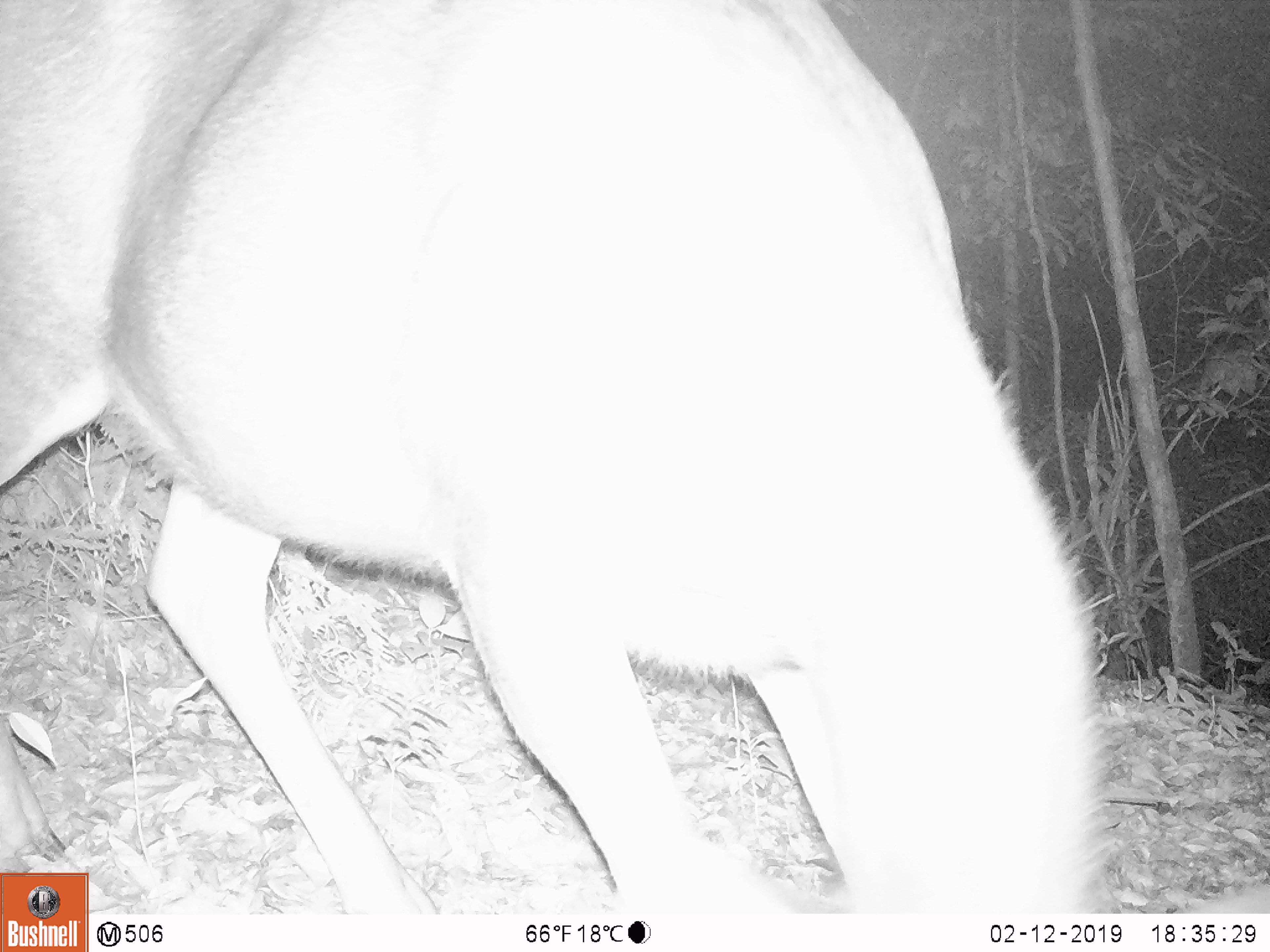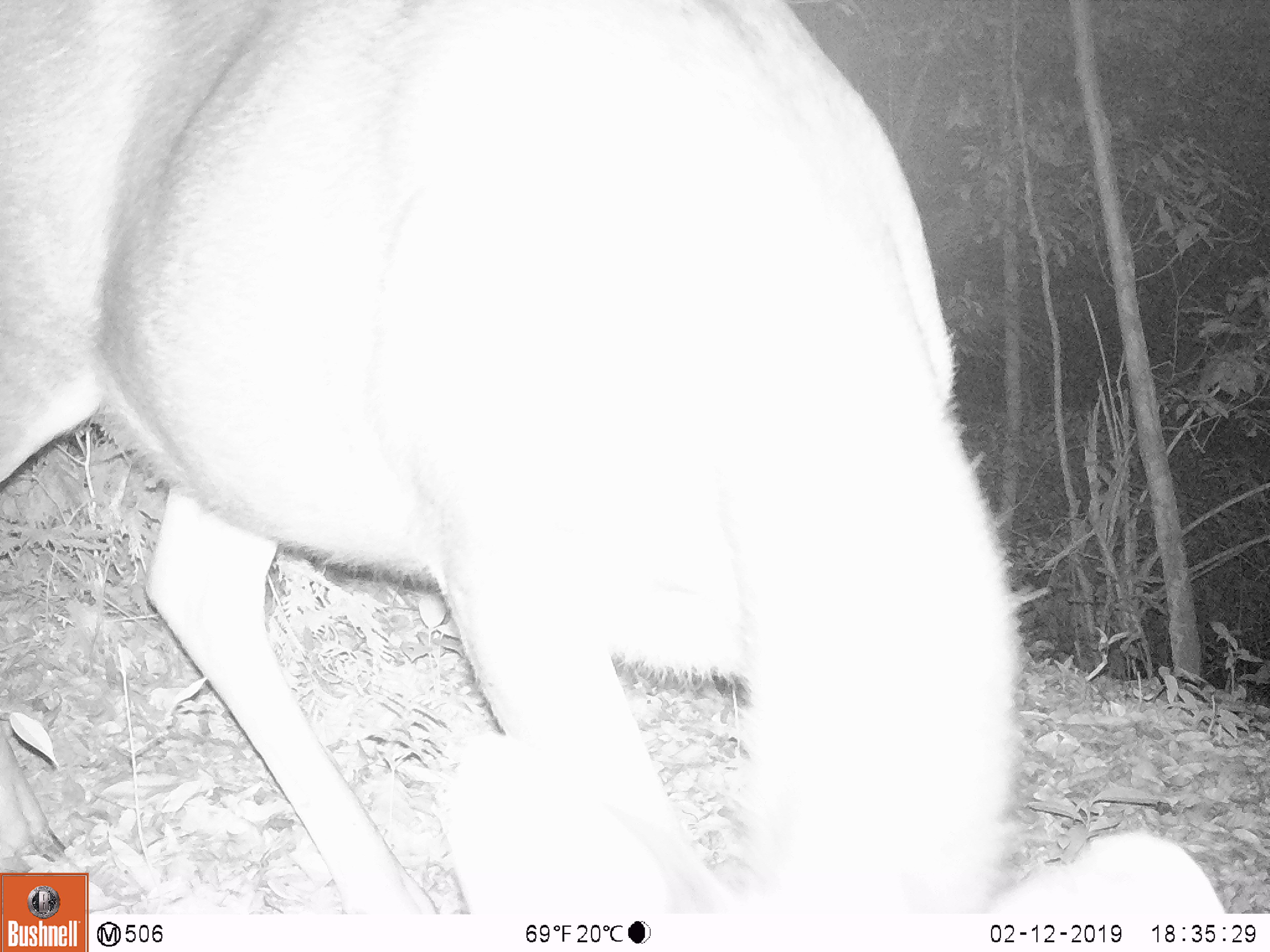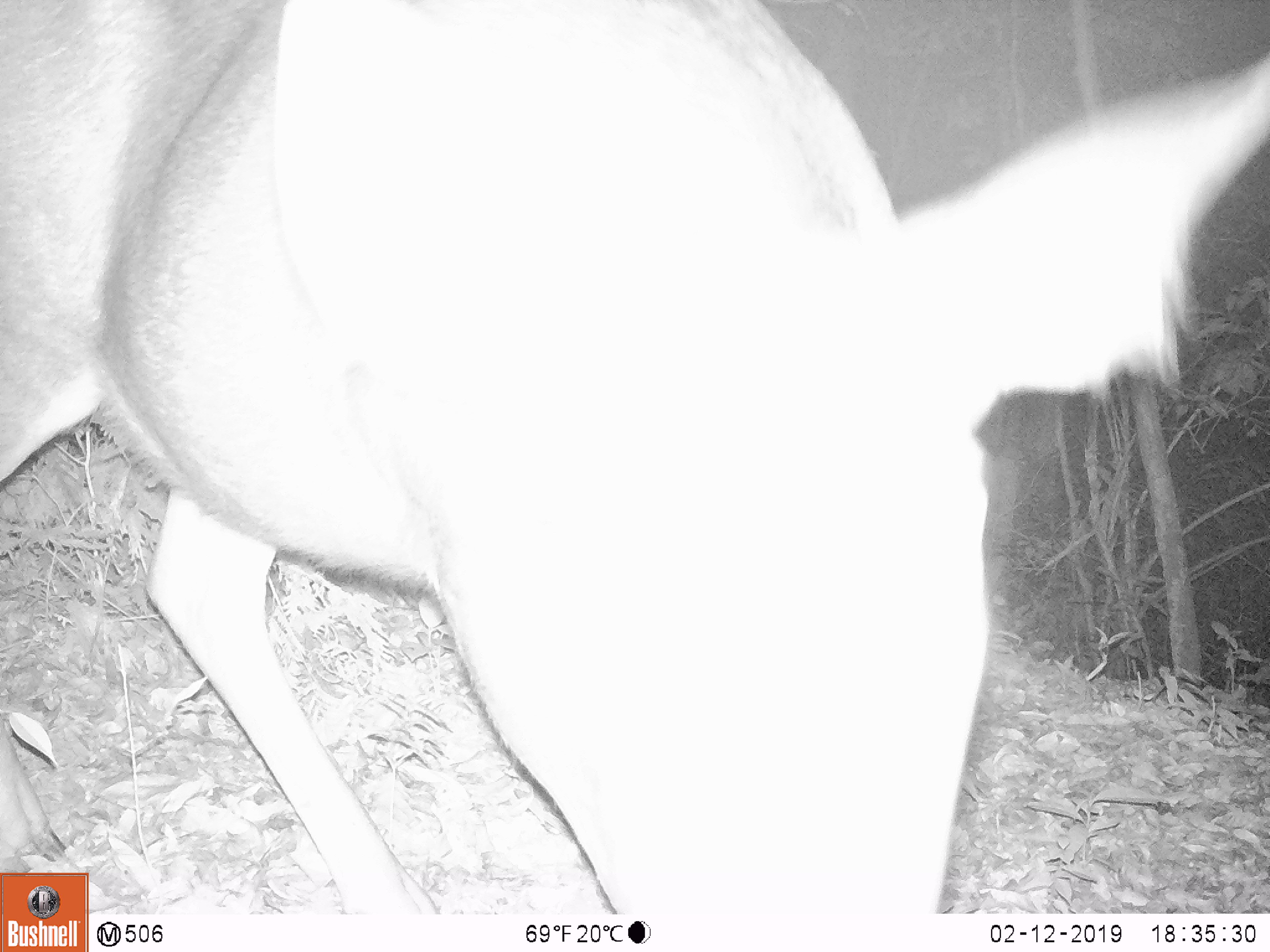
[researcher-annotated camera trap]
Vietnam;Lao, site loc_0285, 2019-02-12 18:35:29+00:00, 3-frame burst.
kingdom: Animalia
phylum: Chordata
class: Mammalia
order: Artiodactyla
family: Cervidae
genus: Rusa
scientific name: Rusa unicolor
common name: sambar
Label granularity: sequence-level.